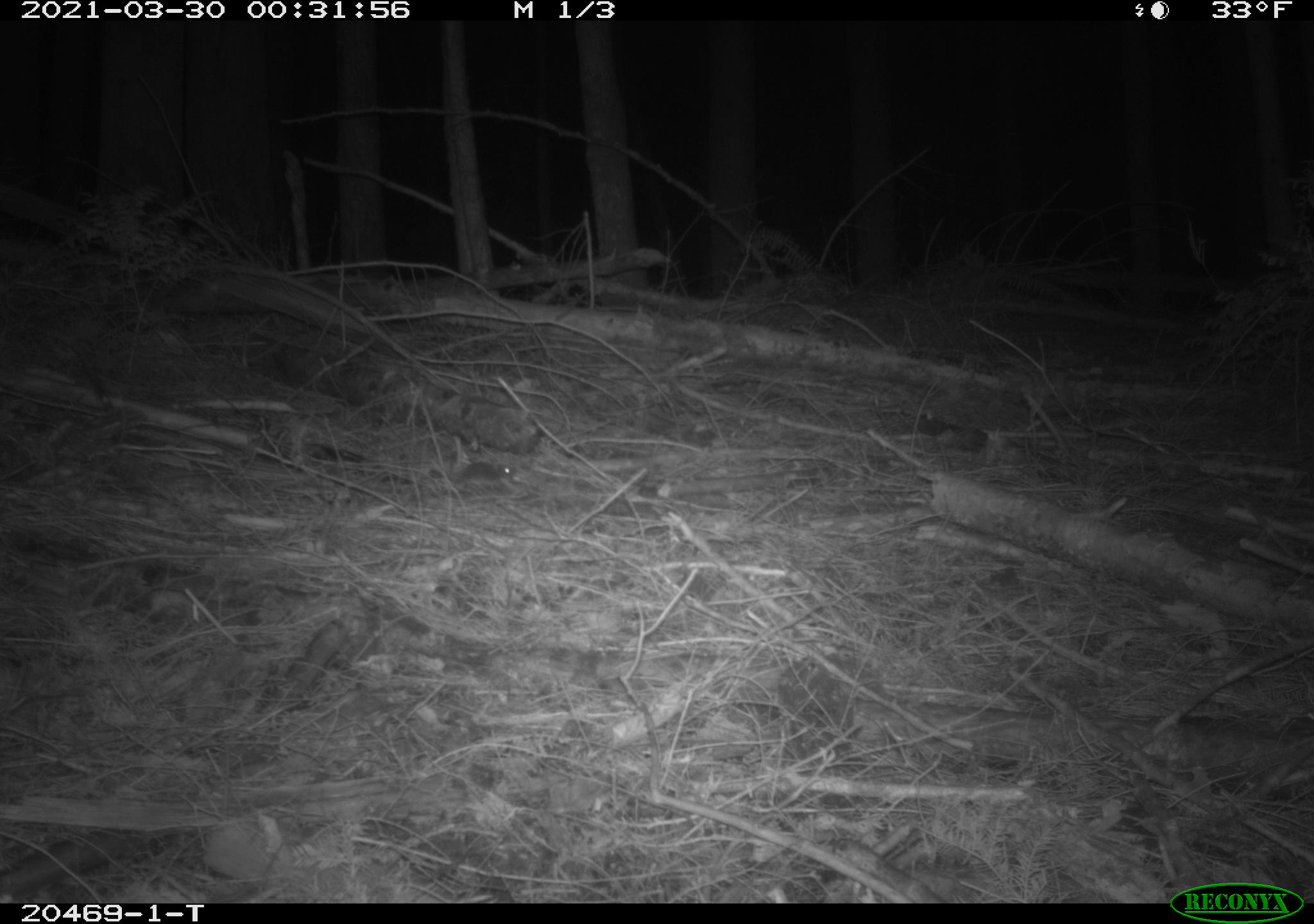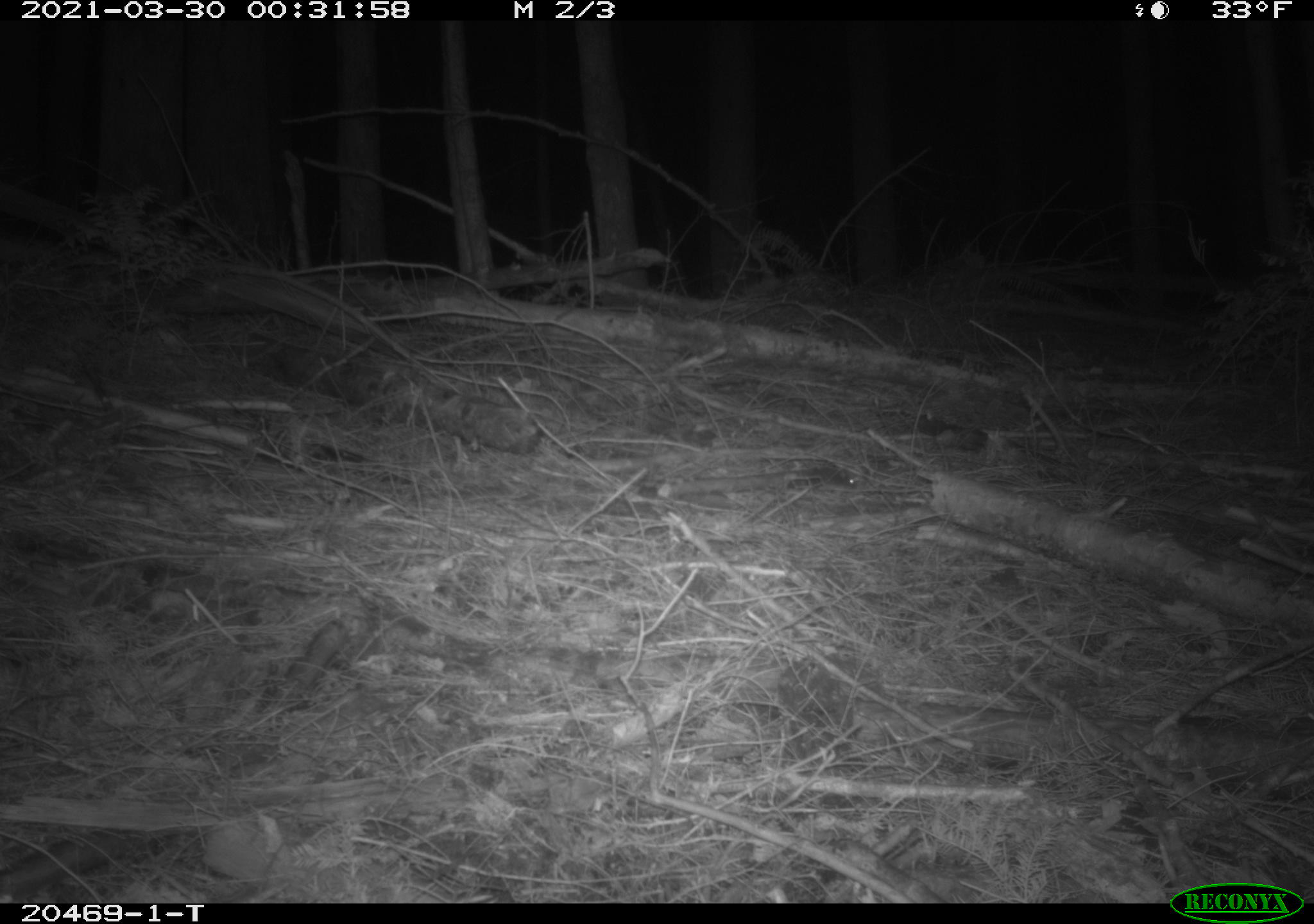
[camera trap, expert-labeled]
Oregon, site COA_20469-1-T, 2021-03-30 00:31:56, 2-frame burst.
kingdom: Animalia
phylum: Chordata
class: Mammalia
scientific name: Mammalia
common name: small mammal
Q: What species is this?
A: Small mammal (Mammalia).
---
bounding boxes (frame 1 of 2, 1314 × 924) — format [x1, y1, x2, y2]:
small mammal: [407, 450, 533, 508]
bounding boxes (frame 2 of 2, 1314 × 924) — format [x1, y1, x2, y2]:
small mammal: [768, 450, 867, 512]